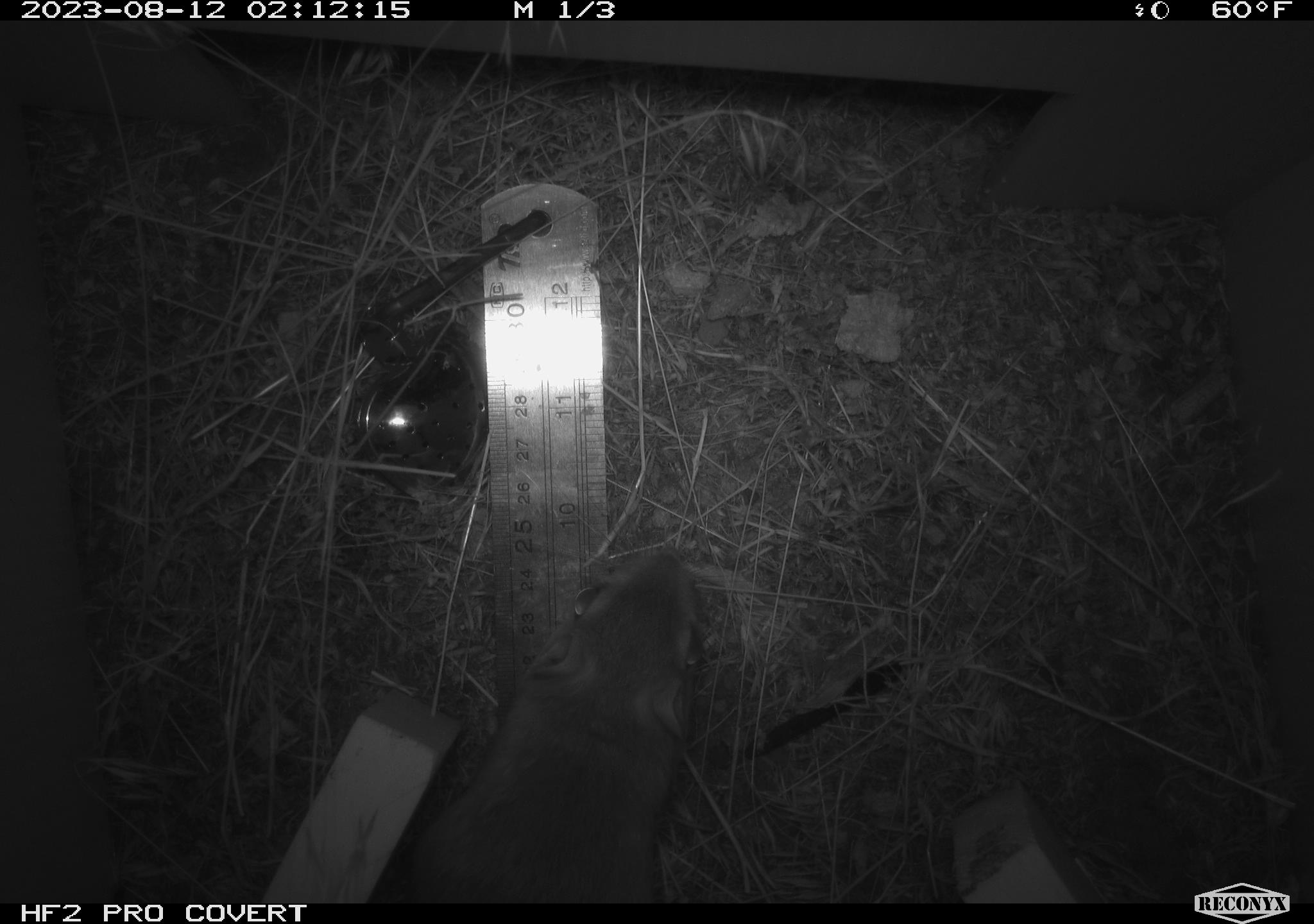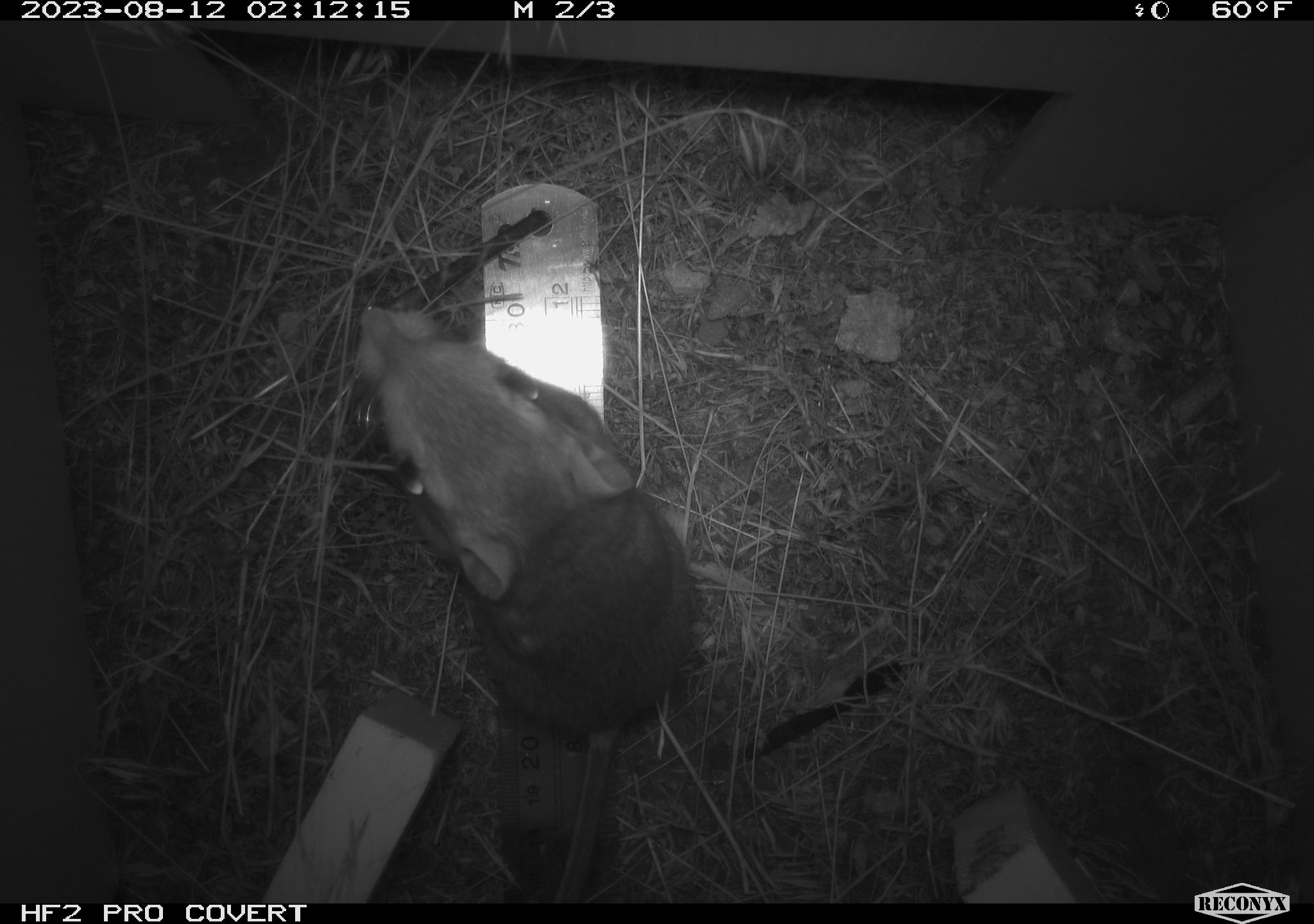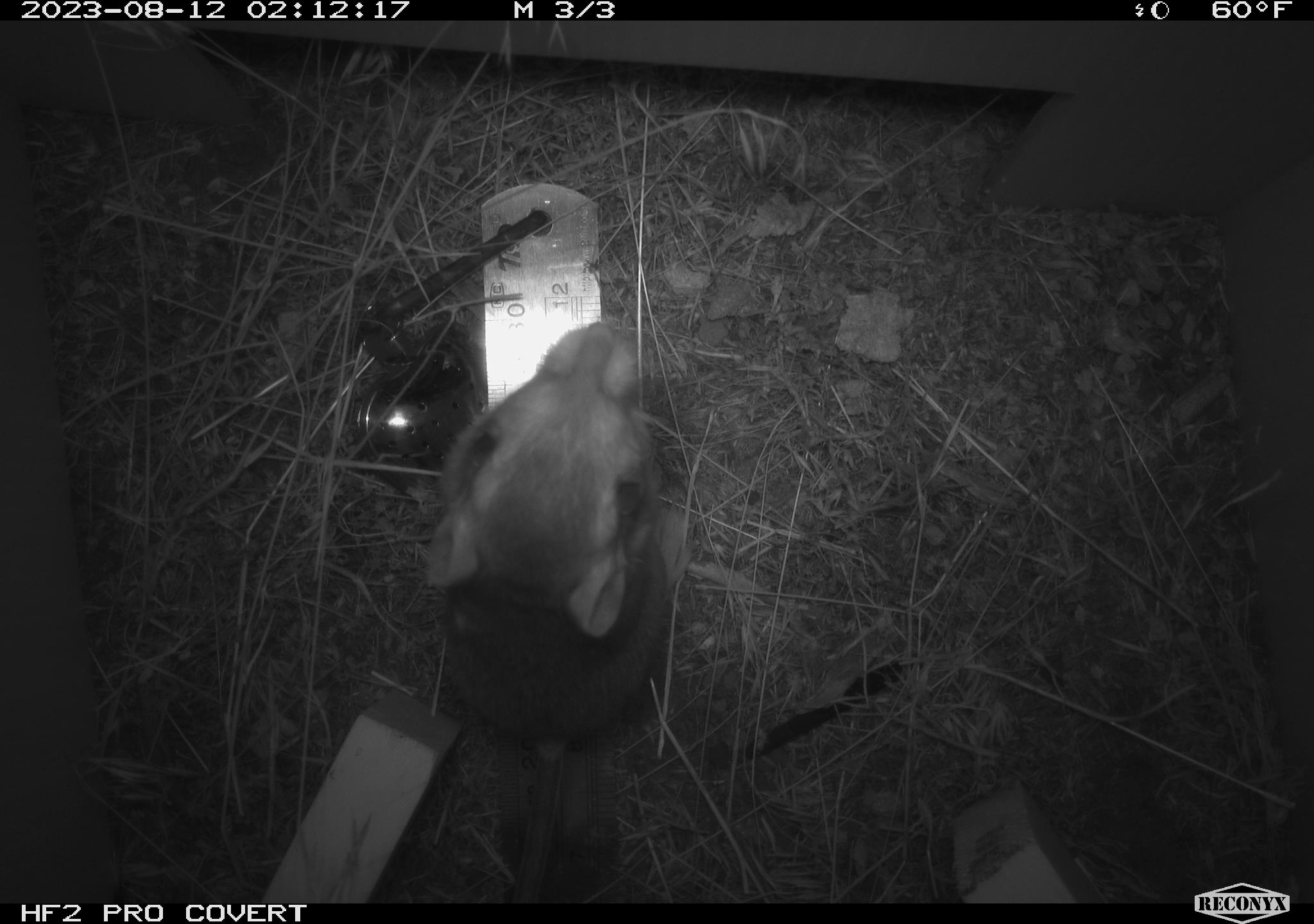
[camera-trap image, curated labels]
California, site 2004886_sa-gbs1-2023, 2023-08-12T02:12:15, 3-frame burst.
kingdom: Animalia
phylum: Chordata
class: Mammalia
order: Rodentia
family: Heteromyidae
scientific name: Heteromyidae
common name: kangaroo rats and pocket mice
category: heteromyidae family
Heteromyidae family (kangaroo rats and pocket mice) (Heteromyidae).